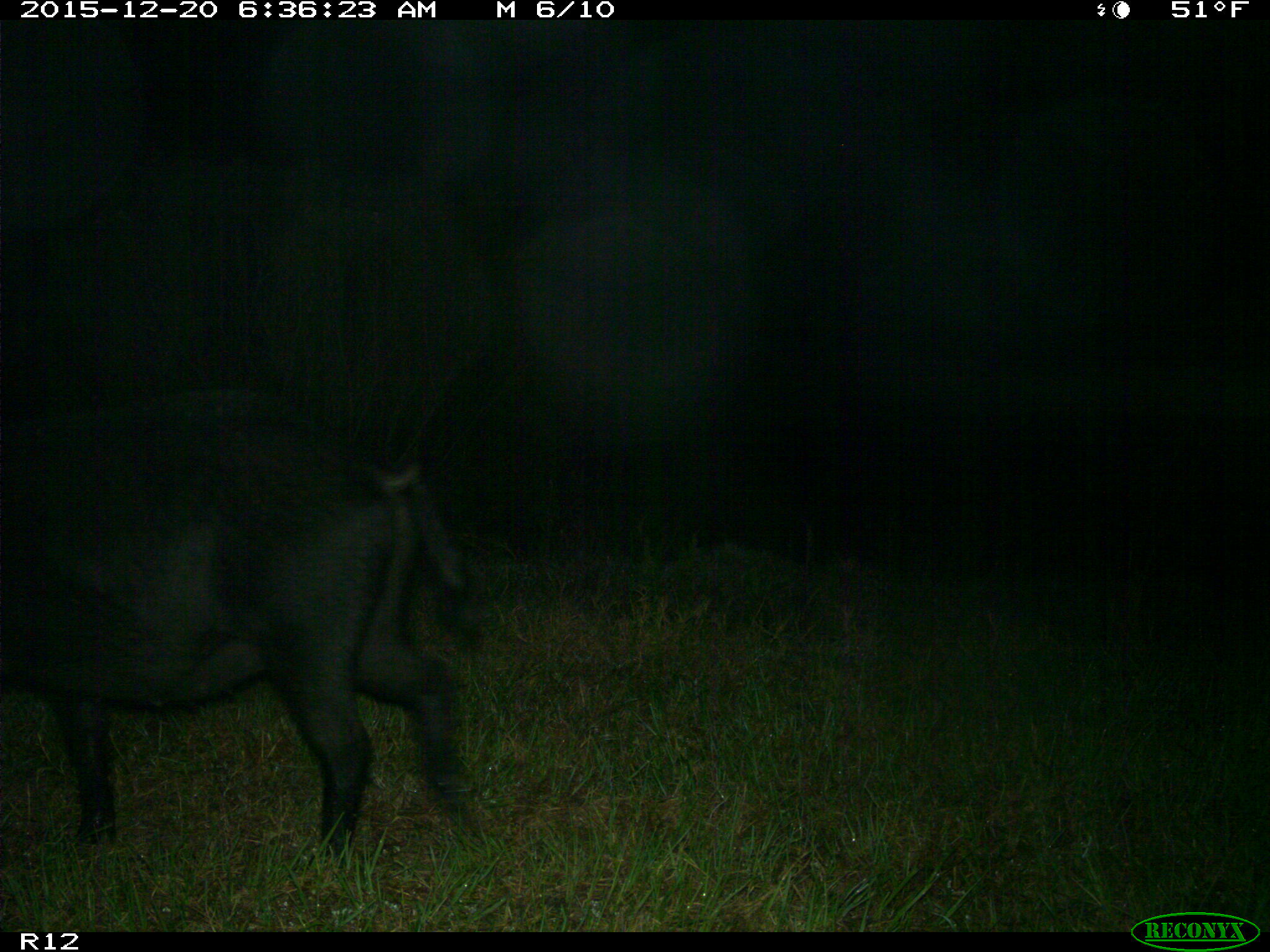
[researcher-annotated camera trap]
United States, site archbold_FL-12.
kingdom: Animalia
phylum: Chordata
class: Mammalia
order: Artiodactyla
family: Suidae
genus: Sus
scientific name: Sus scrofa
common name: wild boar